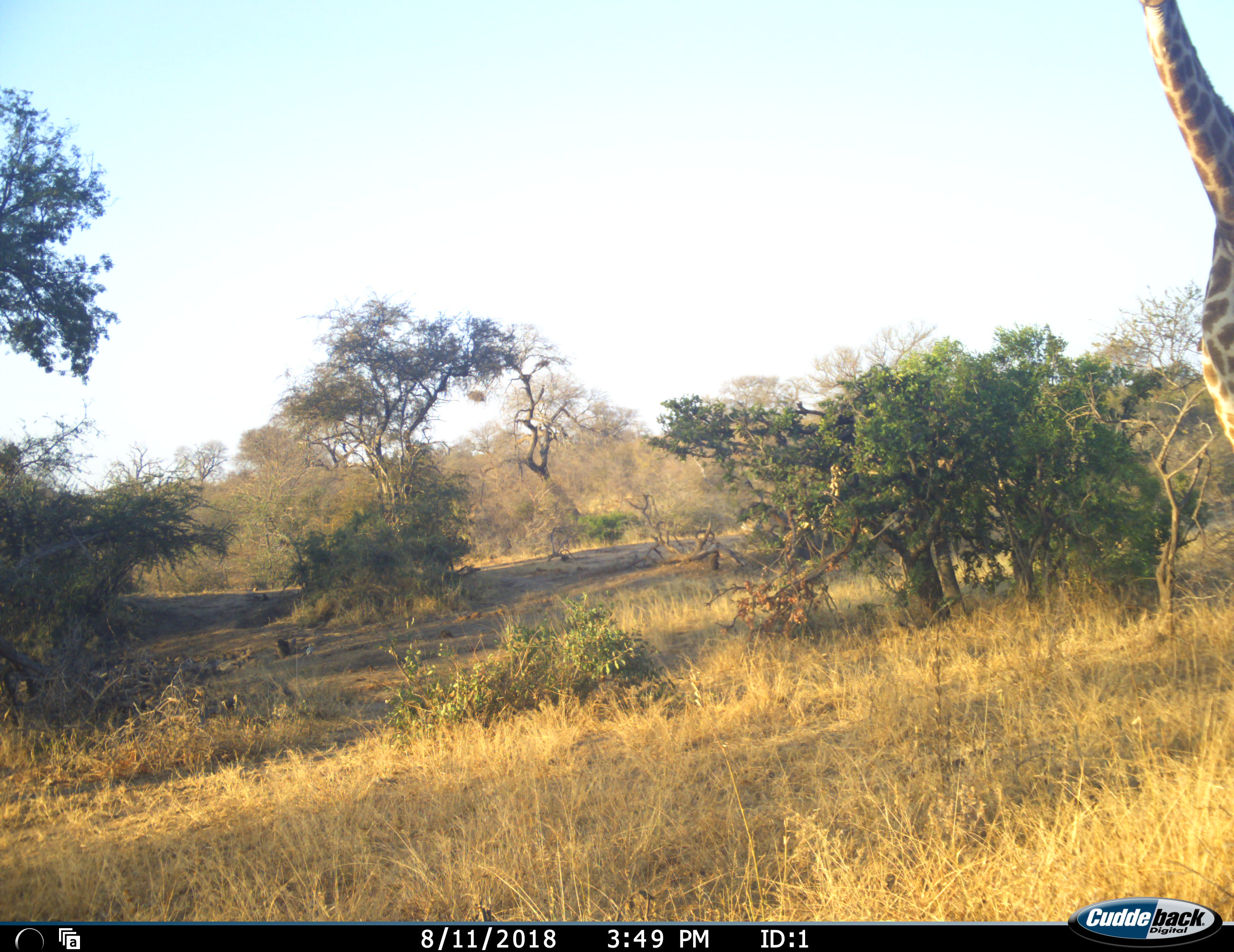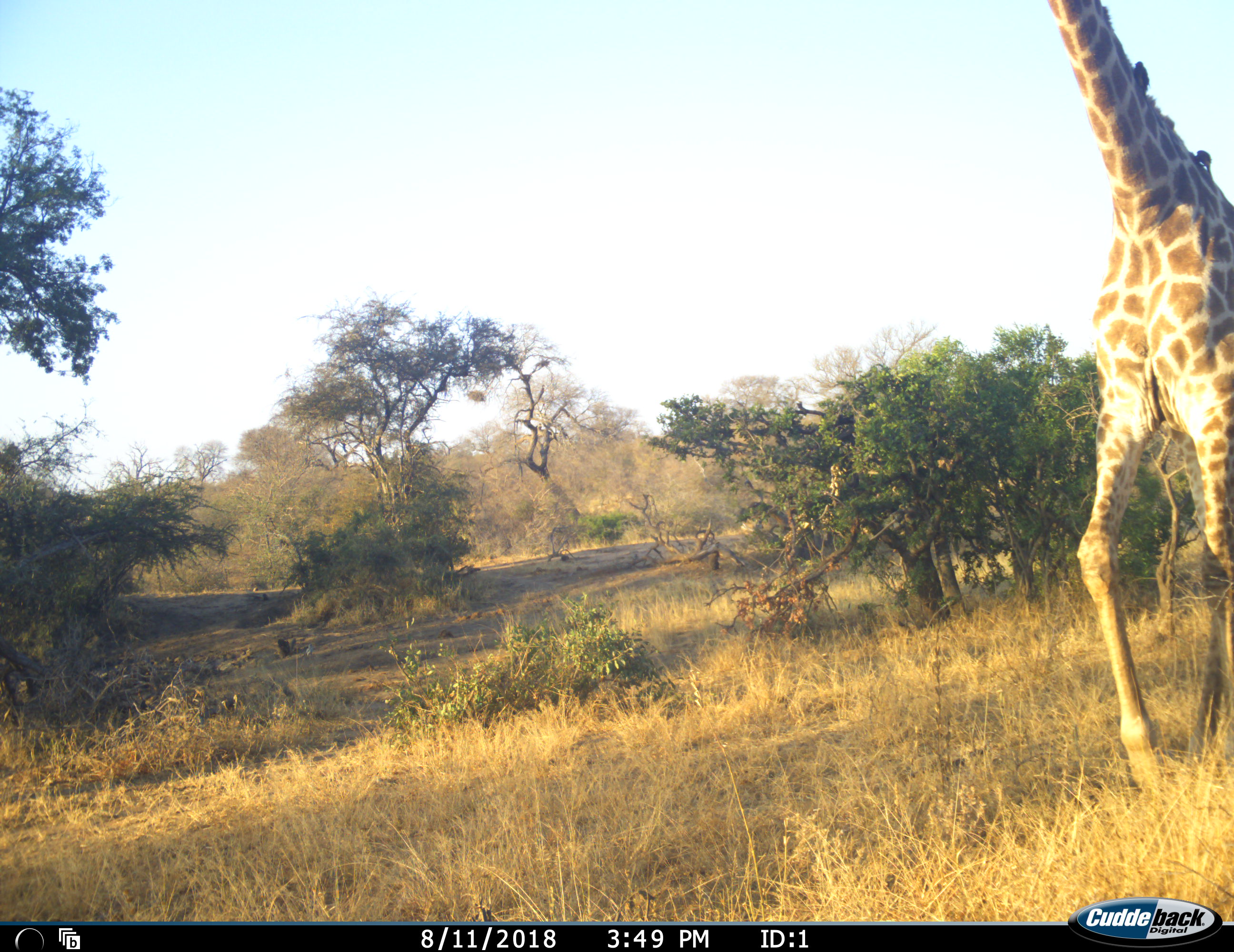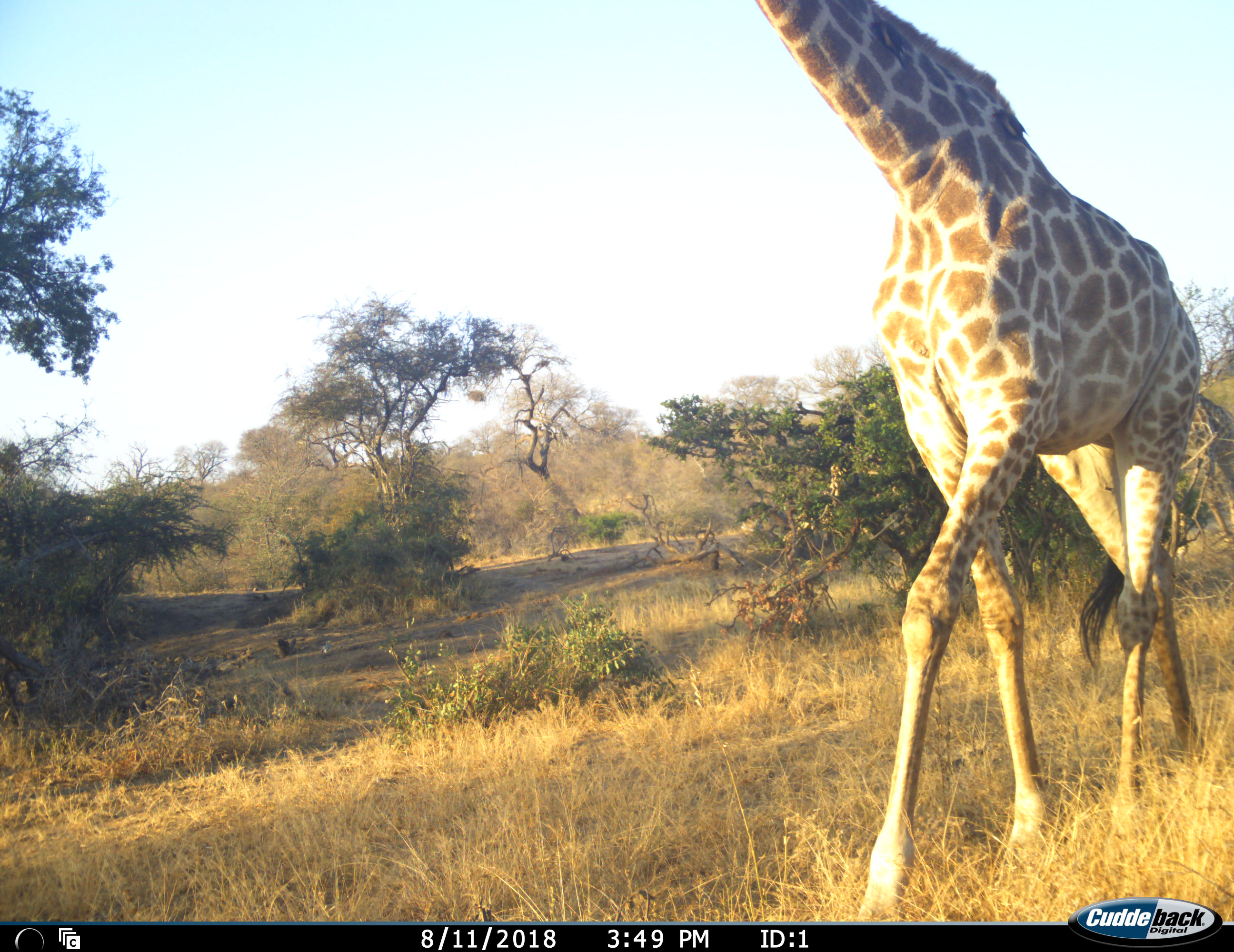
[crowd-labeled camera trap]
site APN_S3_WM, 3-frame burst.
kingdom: Animalia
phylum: Chordata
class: Mammalia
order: Artiodactyla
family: Giraffidae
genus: Giraffa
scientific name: Giraffa camelopardalis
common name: giraffe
Giraffe (Giraffa camelopardalis), count 1. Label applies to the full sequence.